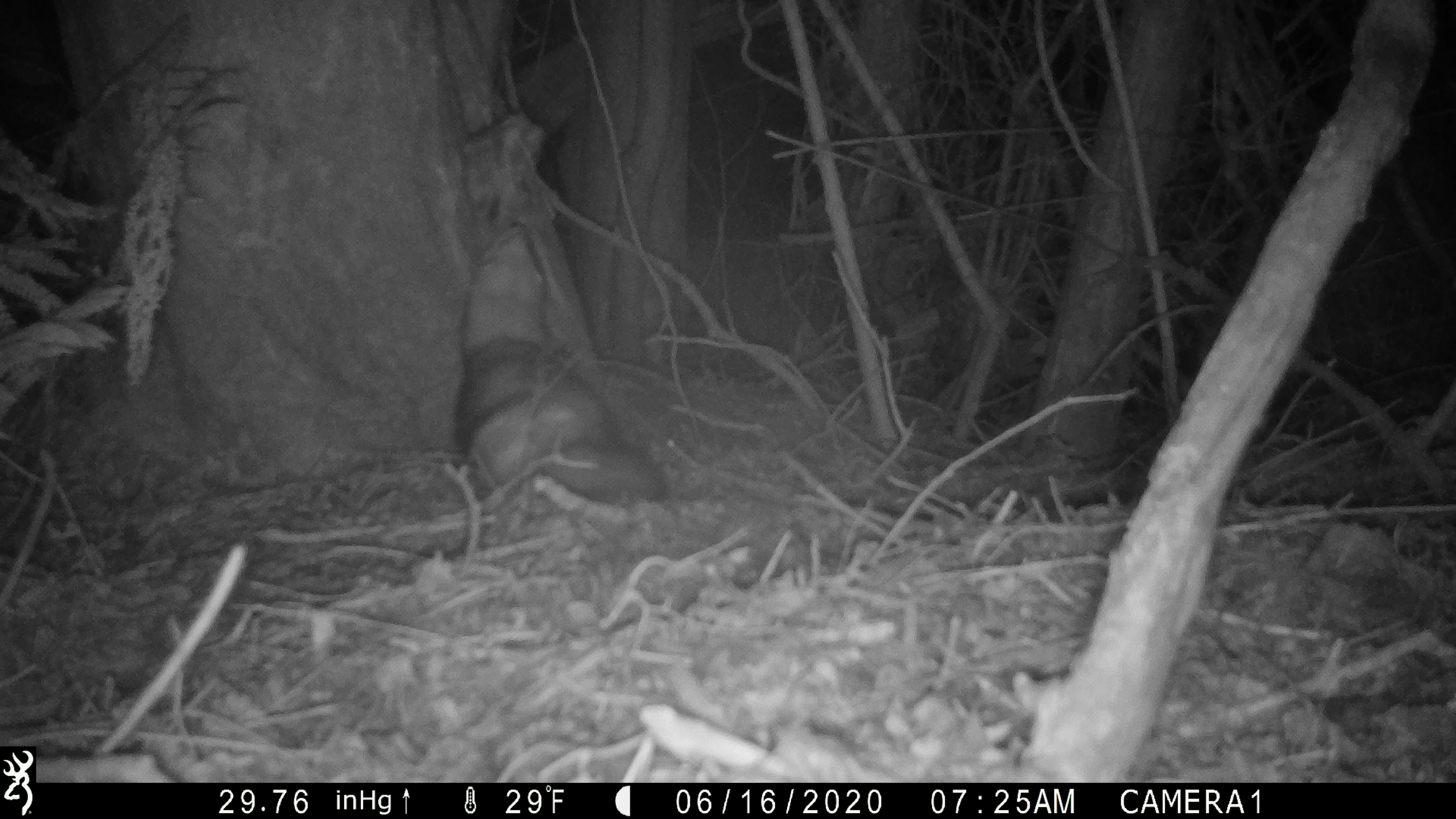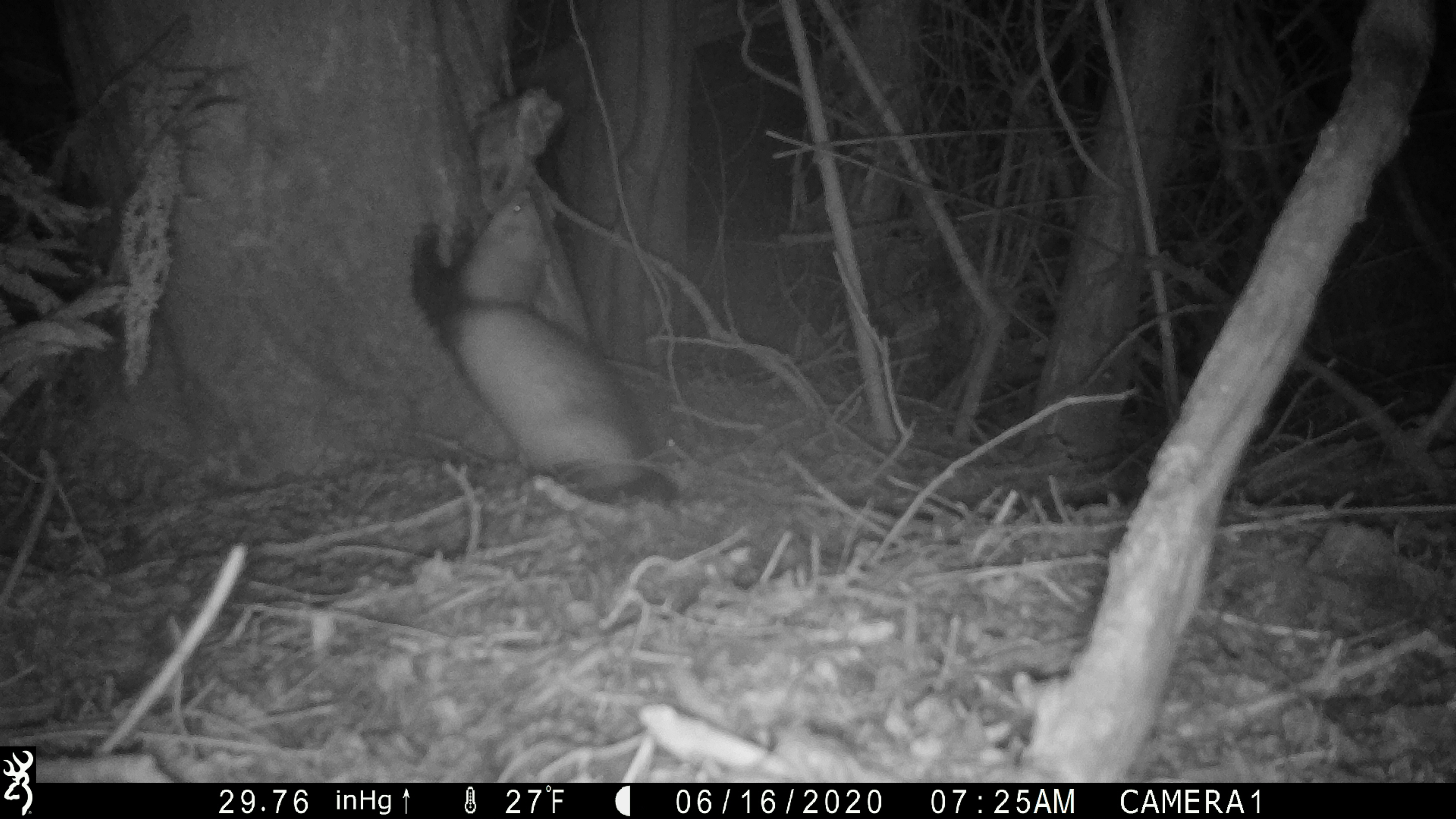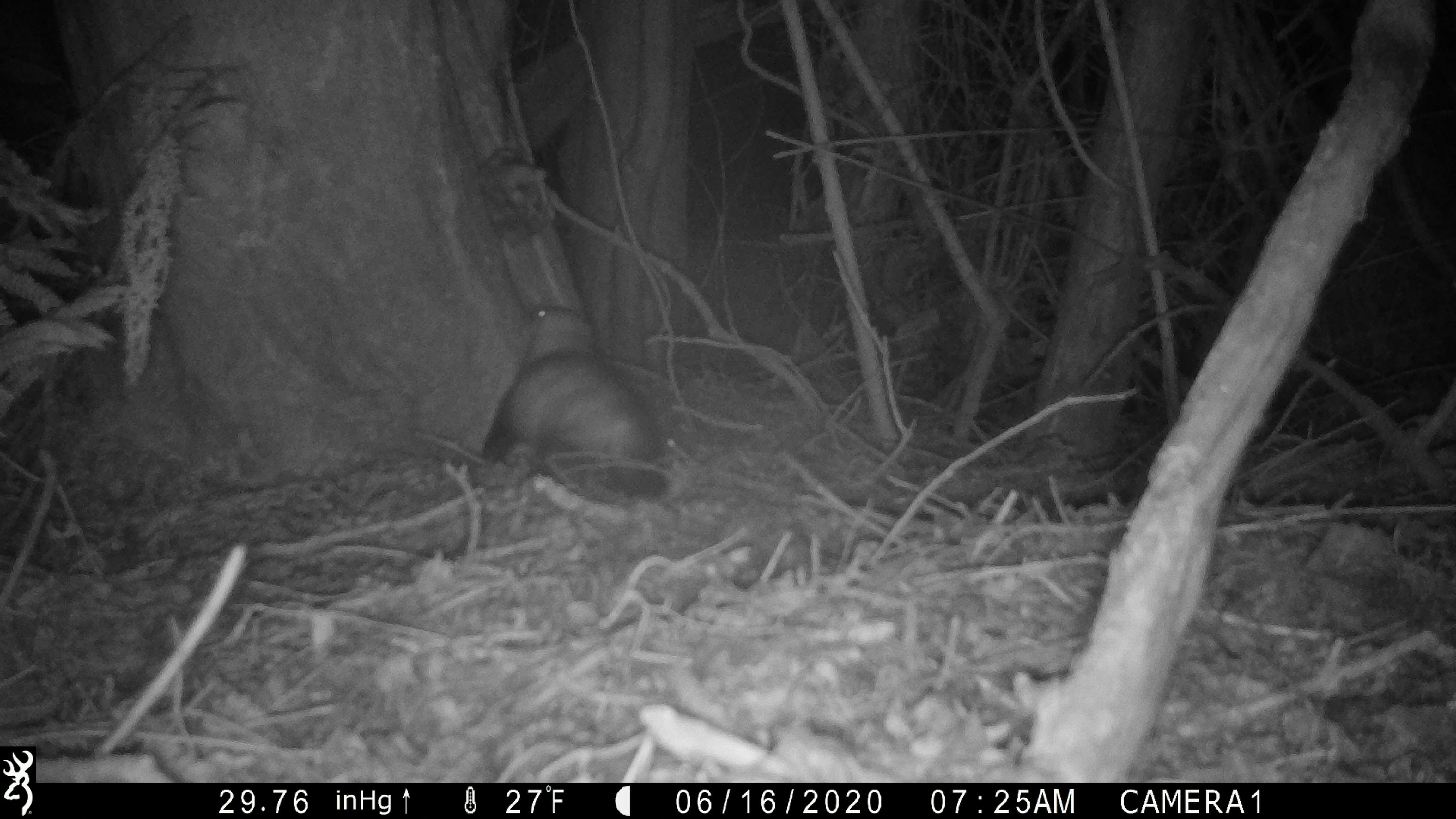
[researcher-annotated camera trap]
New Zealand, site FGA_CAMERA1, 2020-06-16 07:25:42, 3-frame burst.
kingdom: Animalia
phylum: Chordata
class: Mammalia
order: Carnivora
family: Mustelidae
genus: Mustela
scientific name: Mustela furo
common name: ferret